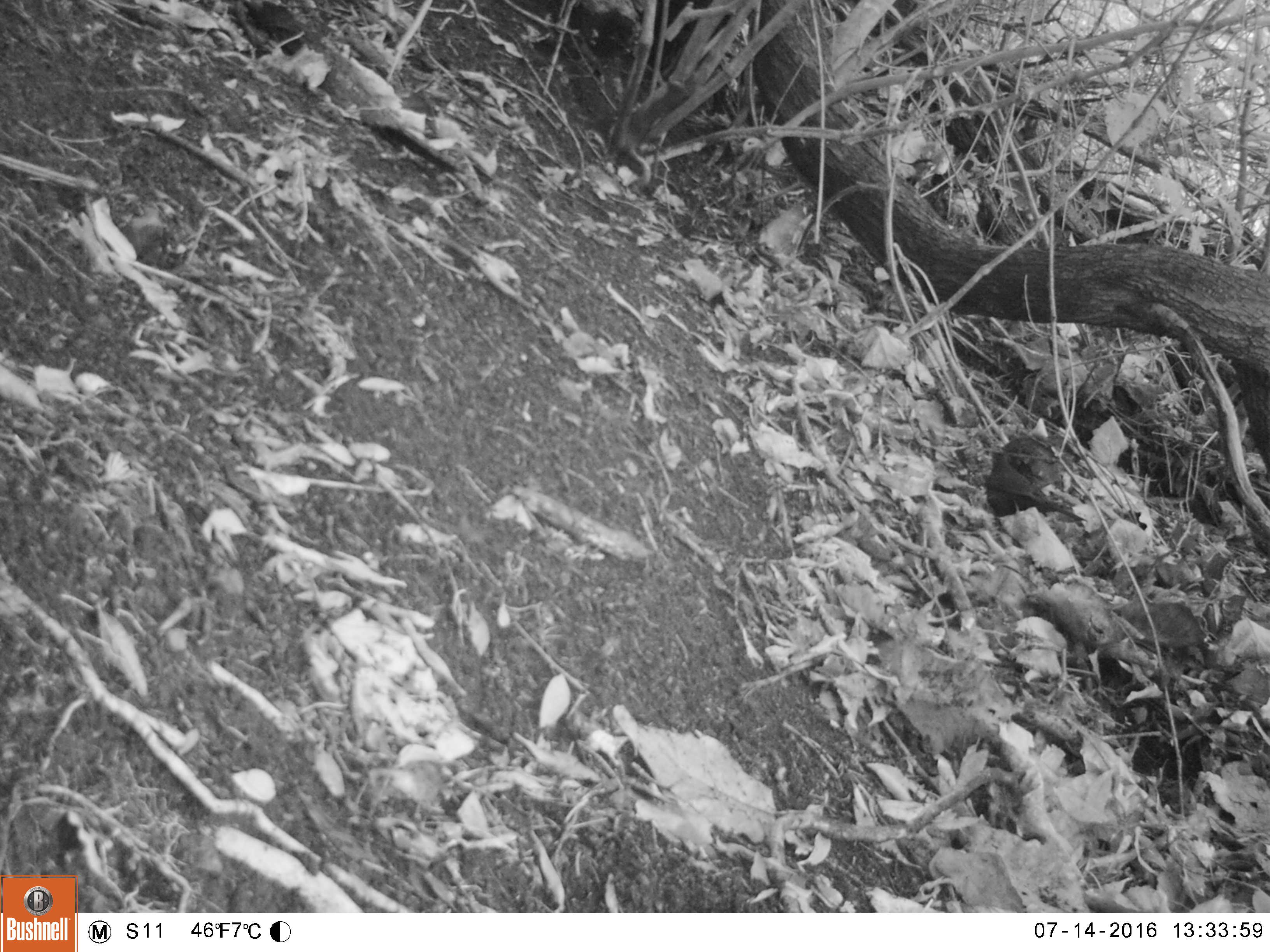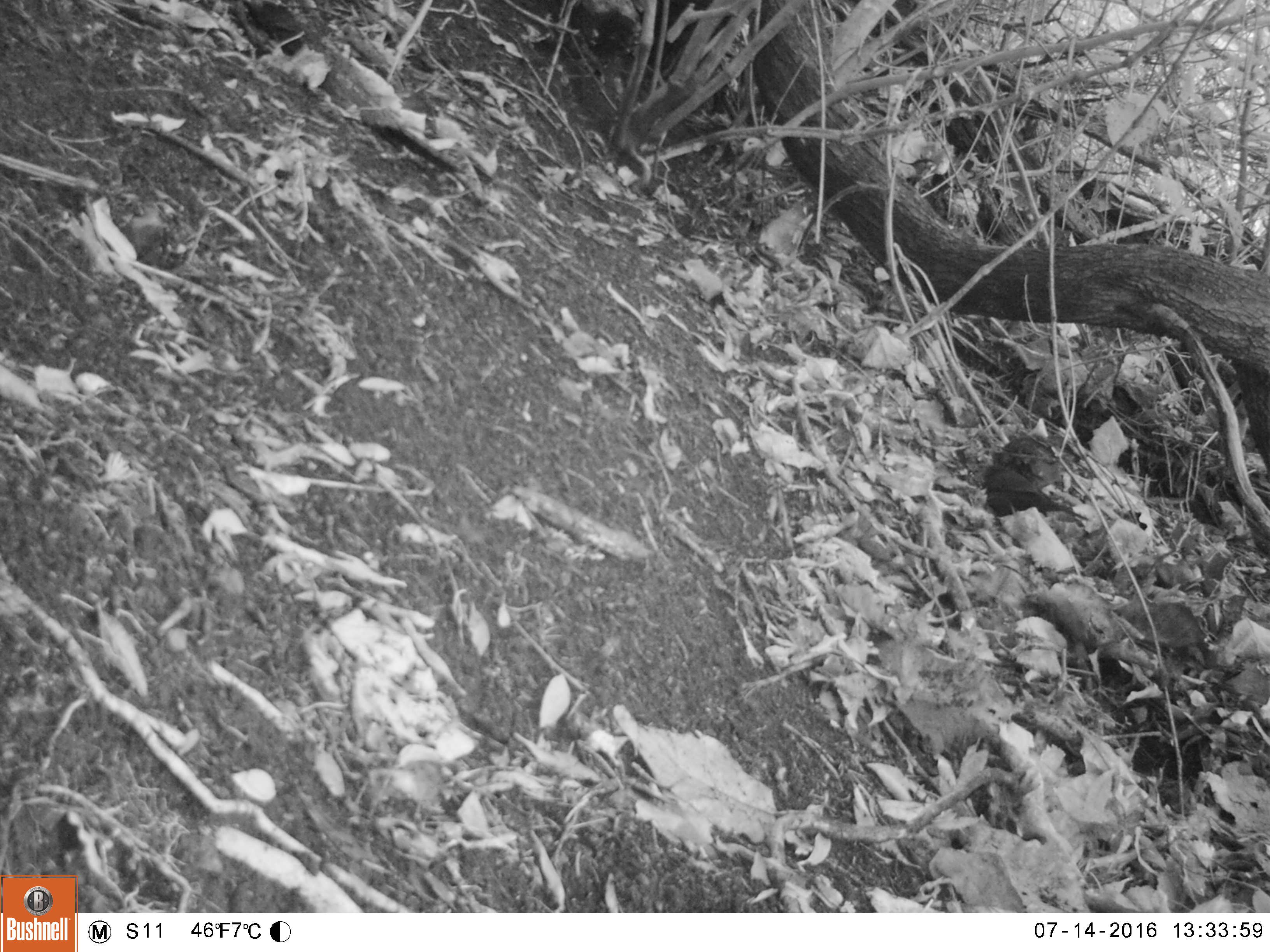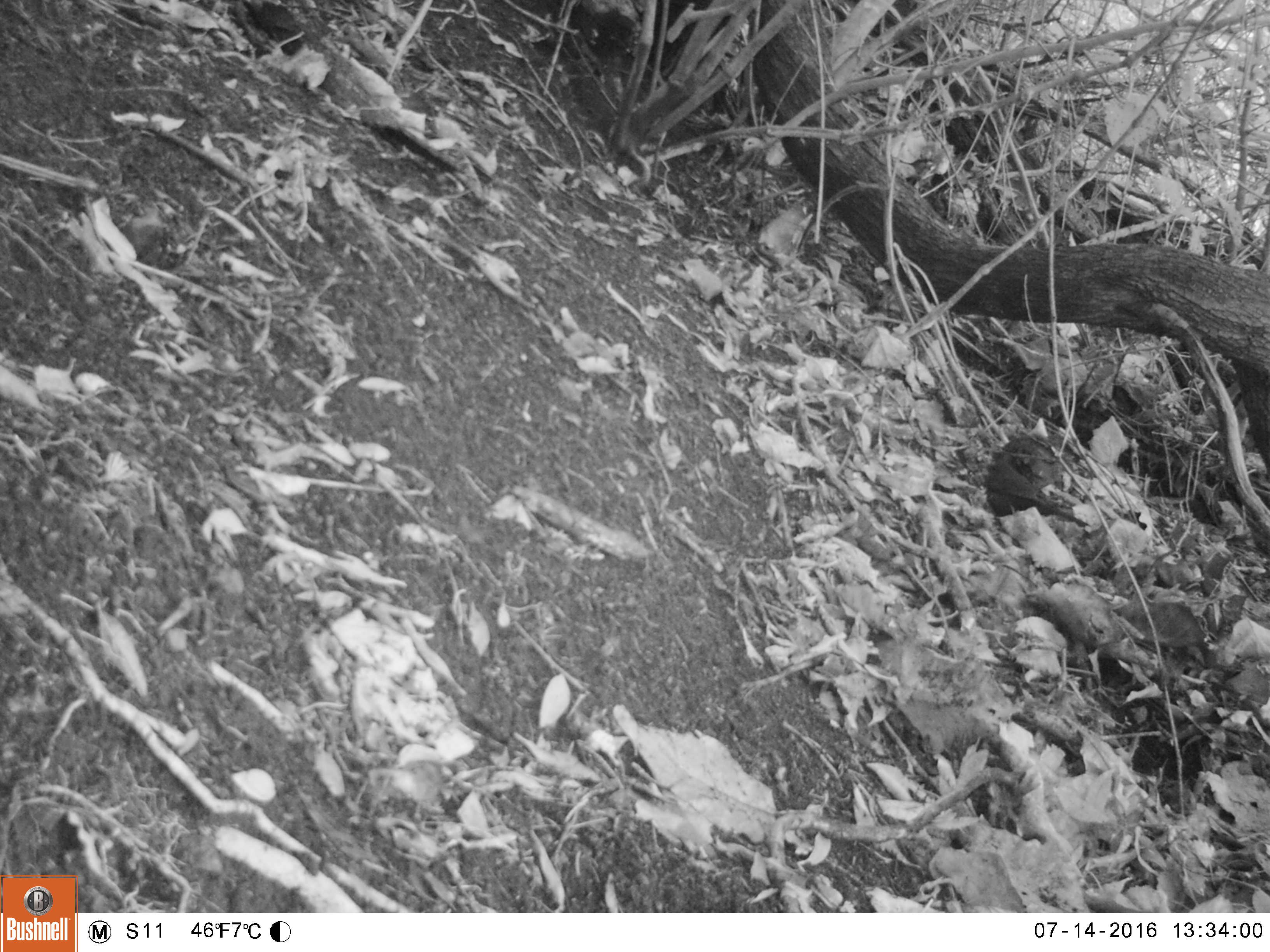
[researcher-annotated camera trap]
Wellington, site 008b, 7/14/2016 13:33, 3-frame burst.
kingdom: Animalia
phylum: Chordata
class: Aves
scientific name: Aves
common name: bird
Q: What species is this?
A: Bird (Aves).